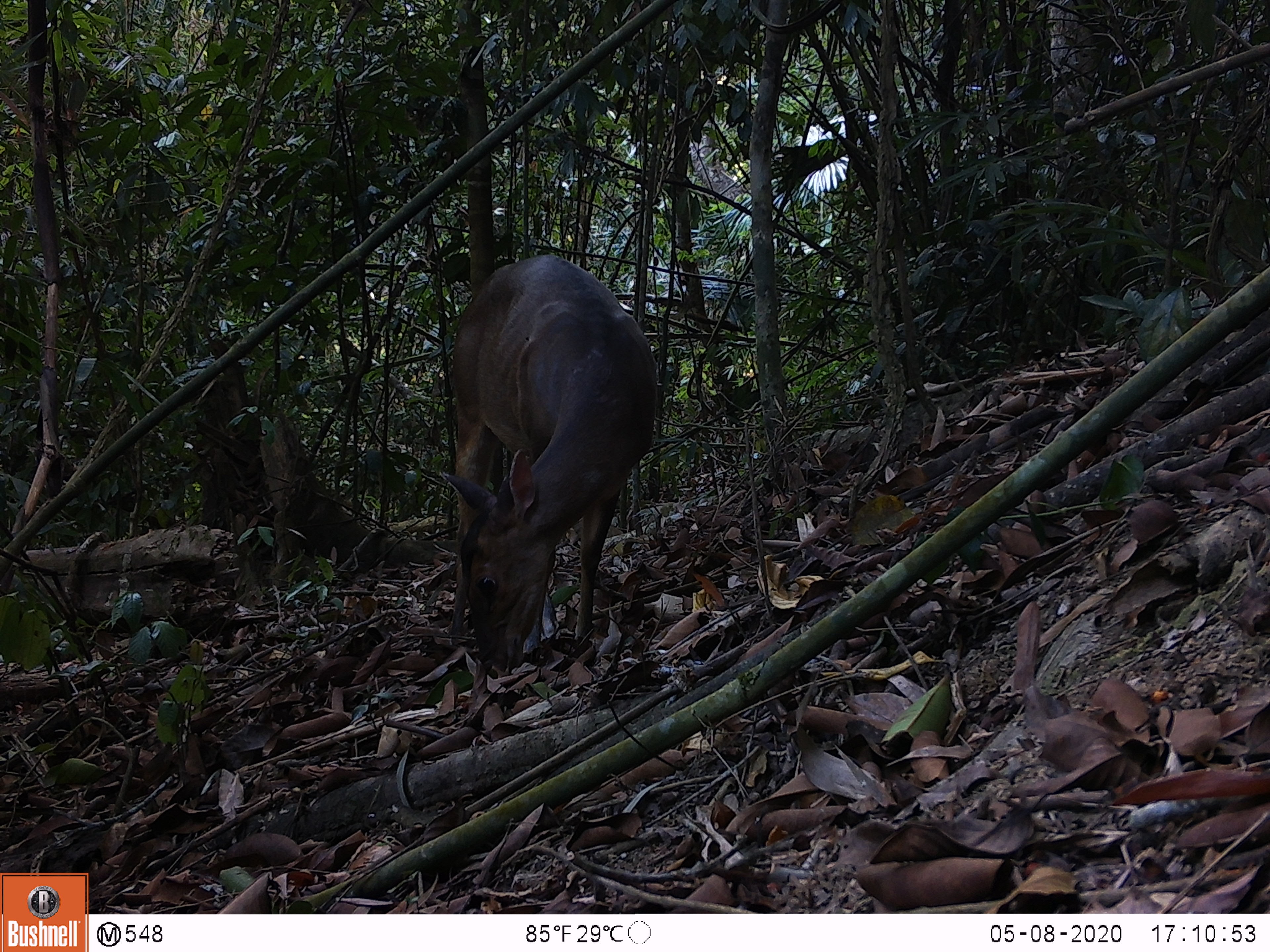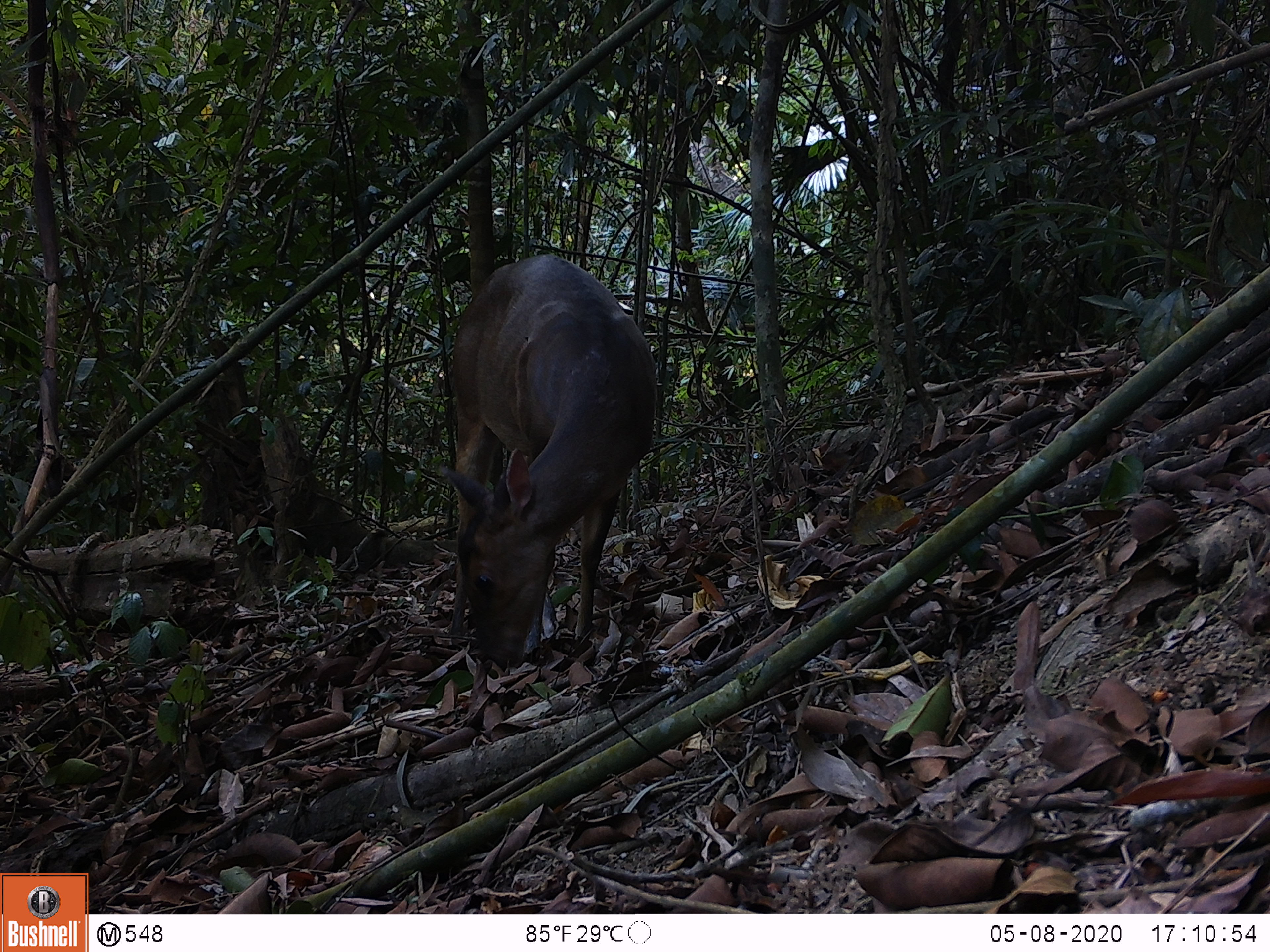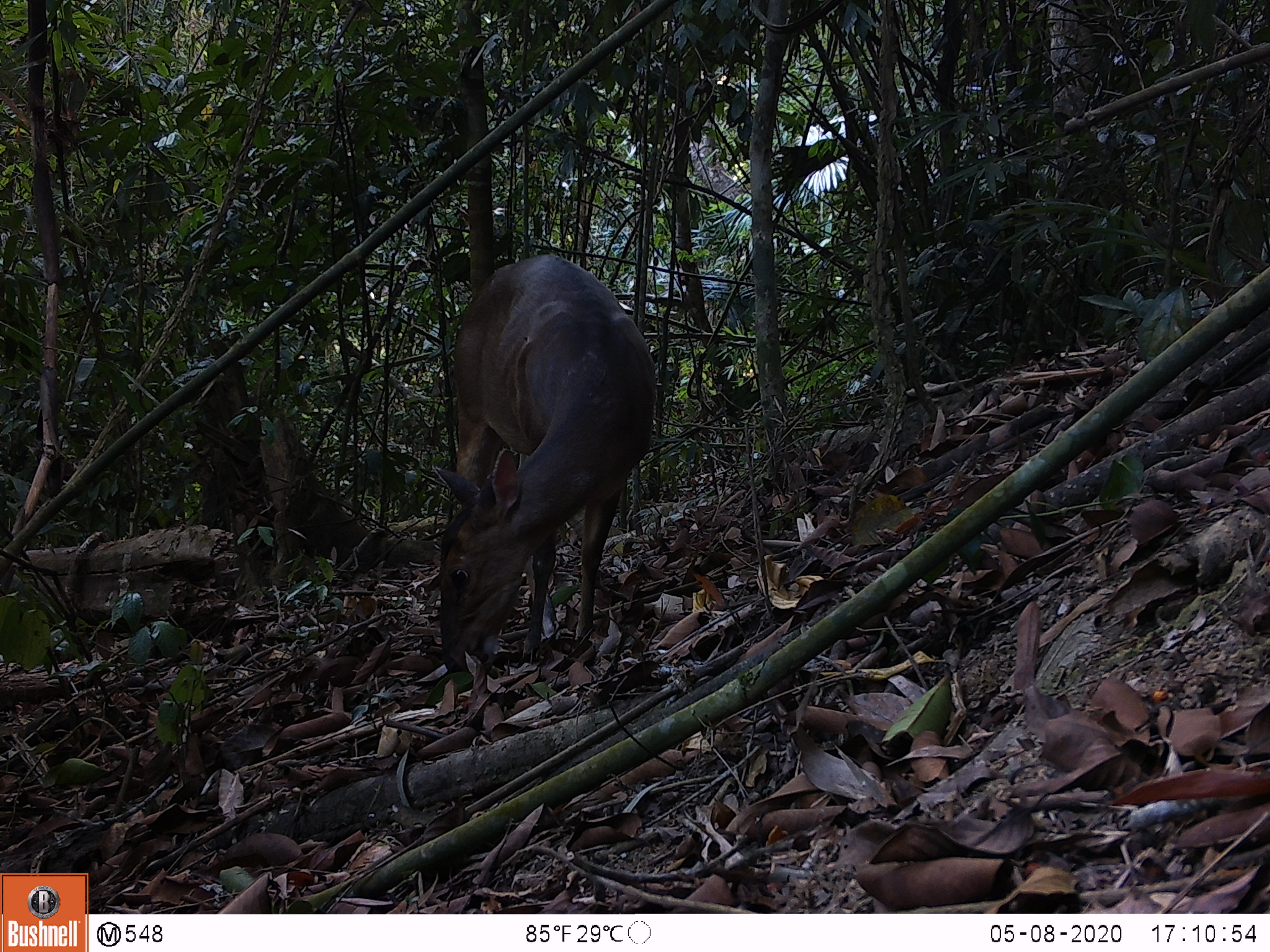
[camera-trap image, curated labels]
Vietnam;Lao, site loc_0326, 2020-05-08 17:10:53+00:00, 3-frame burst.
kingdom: Animalia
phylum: Chordata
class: Mammalia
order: Artiodactyla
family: Cervidae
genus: Muntiacus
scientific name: Muntiacus vuquangensis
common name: large-antlered muntjac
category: large antlered muntjac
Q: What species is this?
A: Large antlered muntjac (large-antlered muntjac) (Muntiacus vuquangensis).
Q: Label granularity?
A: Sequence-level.